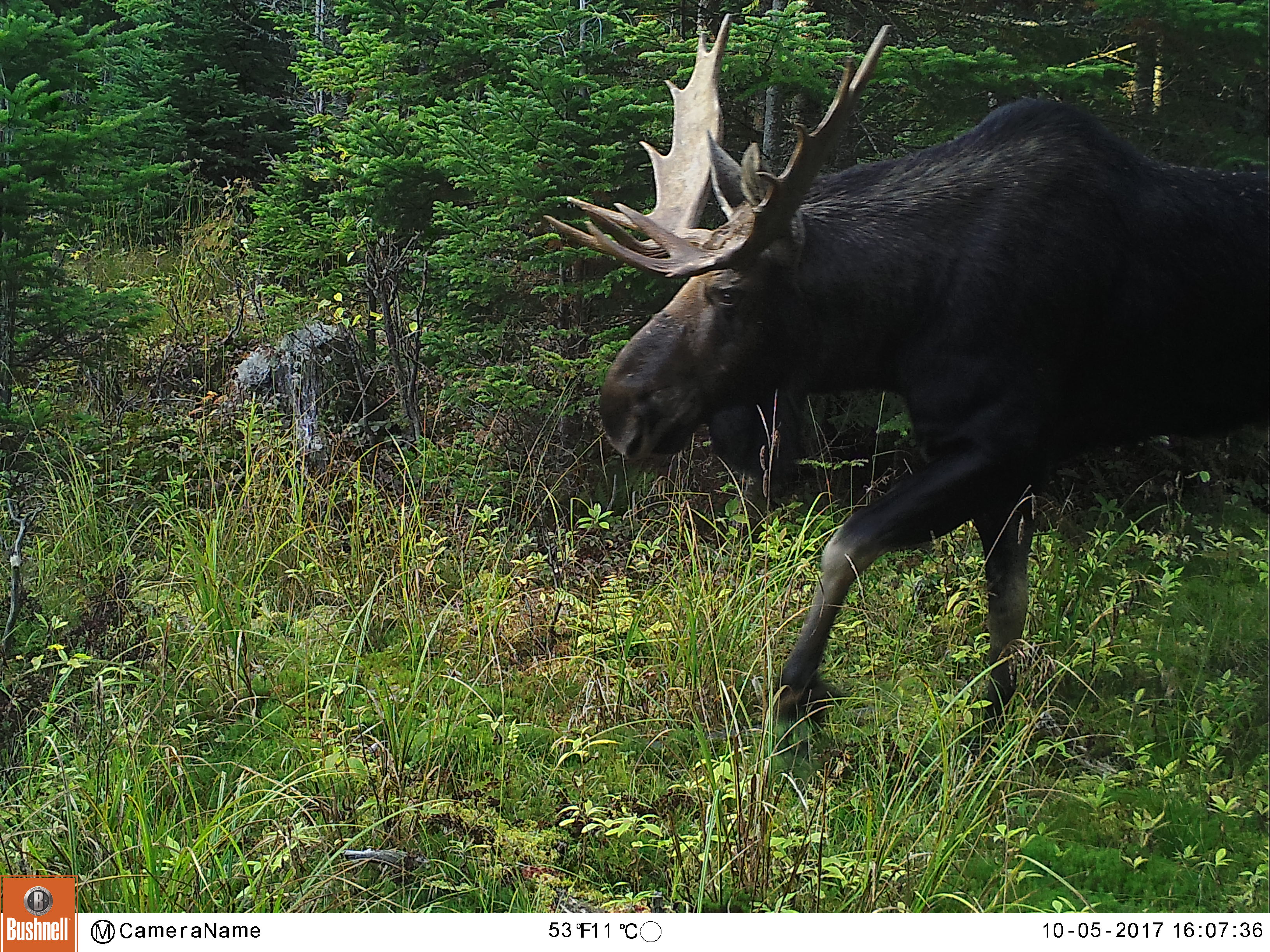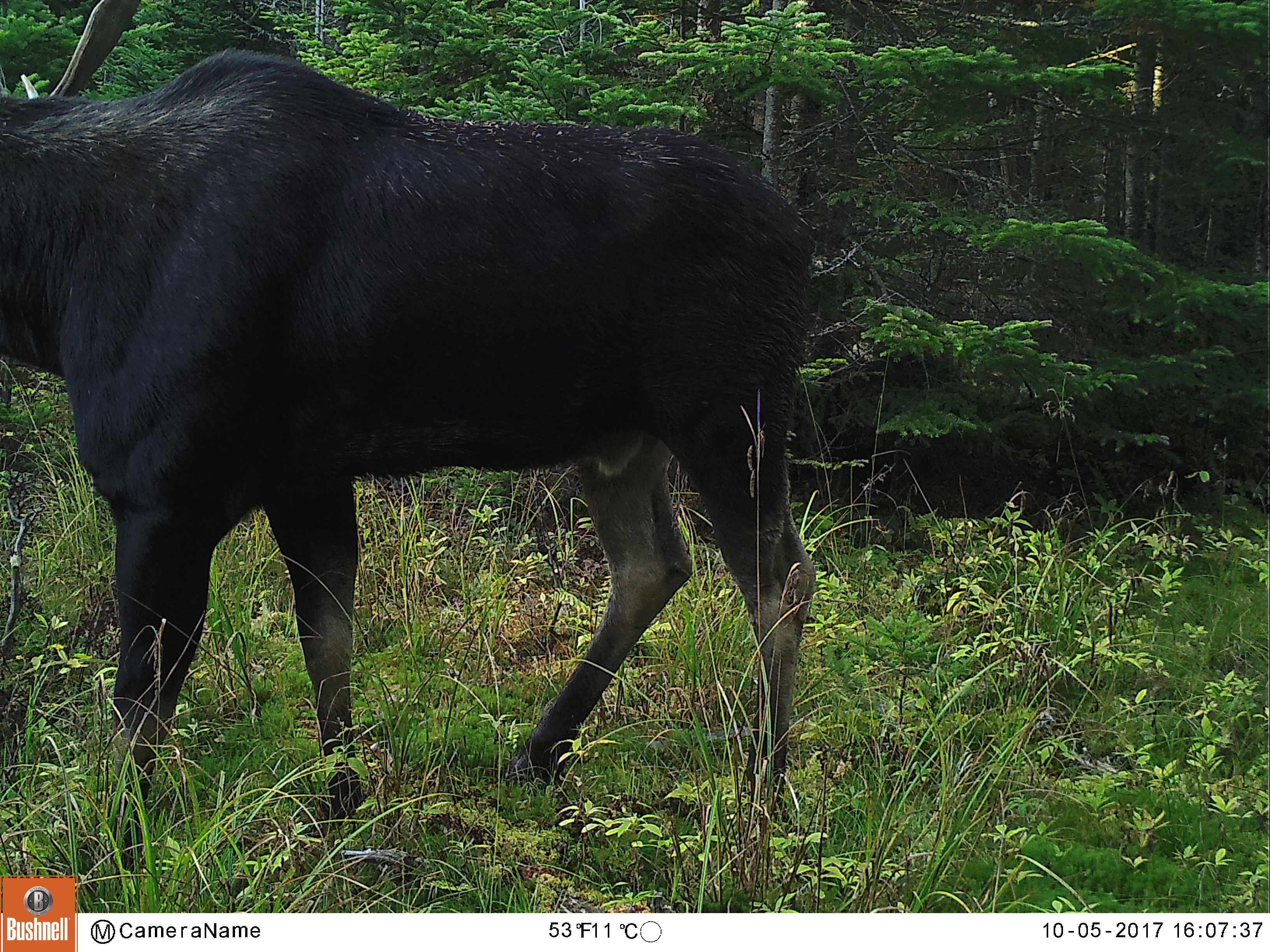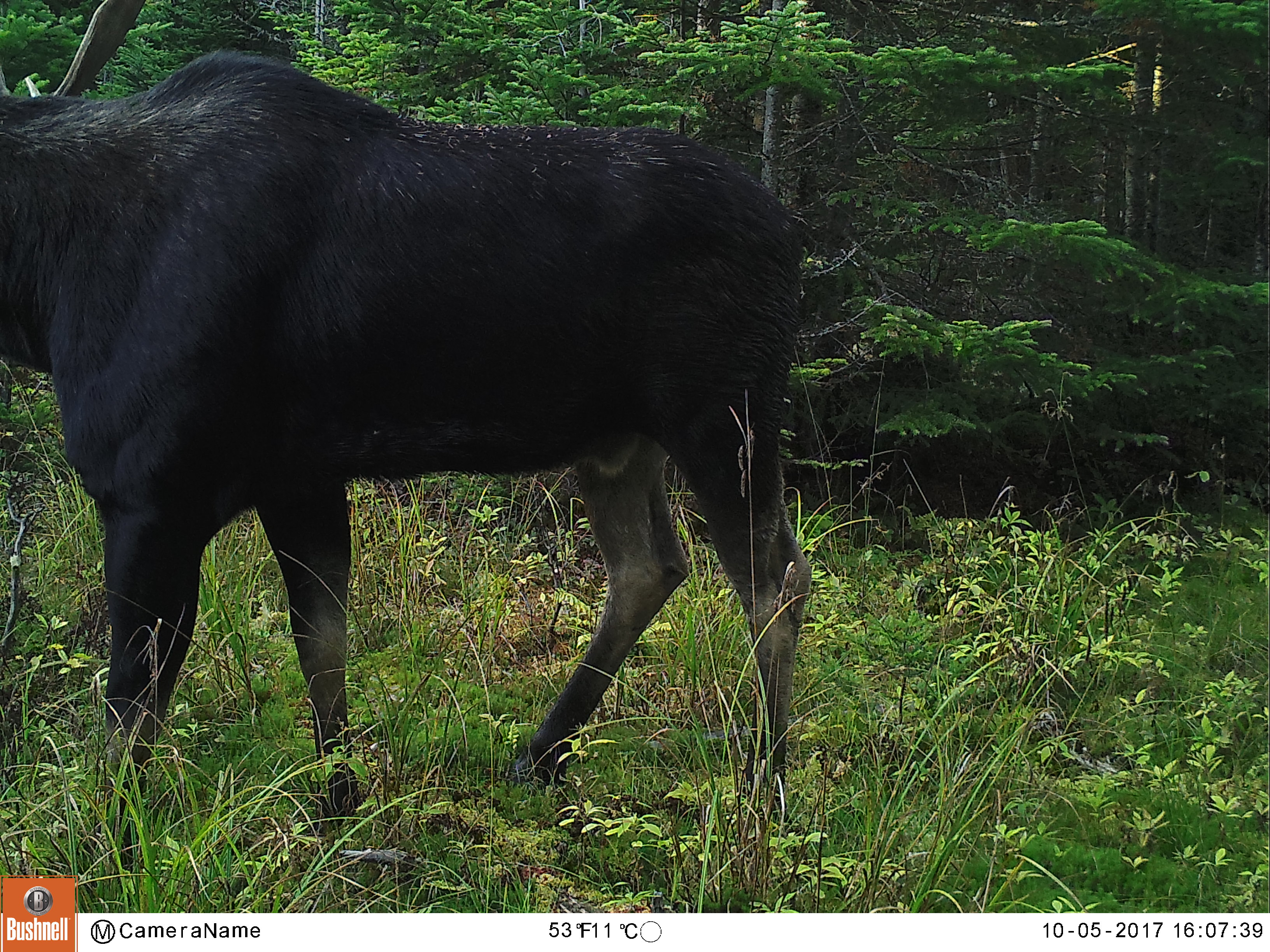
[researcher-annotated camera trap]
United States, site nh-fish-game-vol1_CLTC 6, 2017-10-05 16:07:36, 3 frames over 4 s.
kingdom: Animalia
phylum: Chordata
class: Mammalia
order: Artiodactyla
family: Cervidae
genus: Alces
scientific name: Alces alces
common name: moose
Moose (Alces alces).